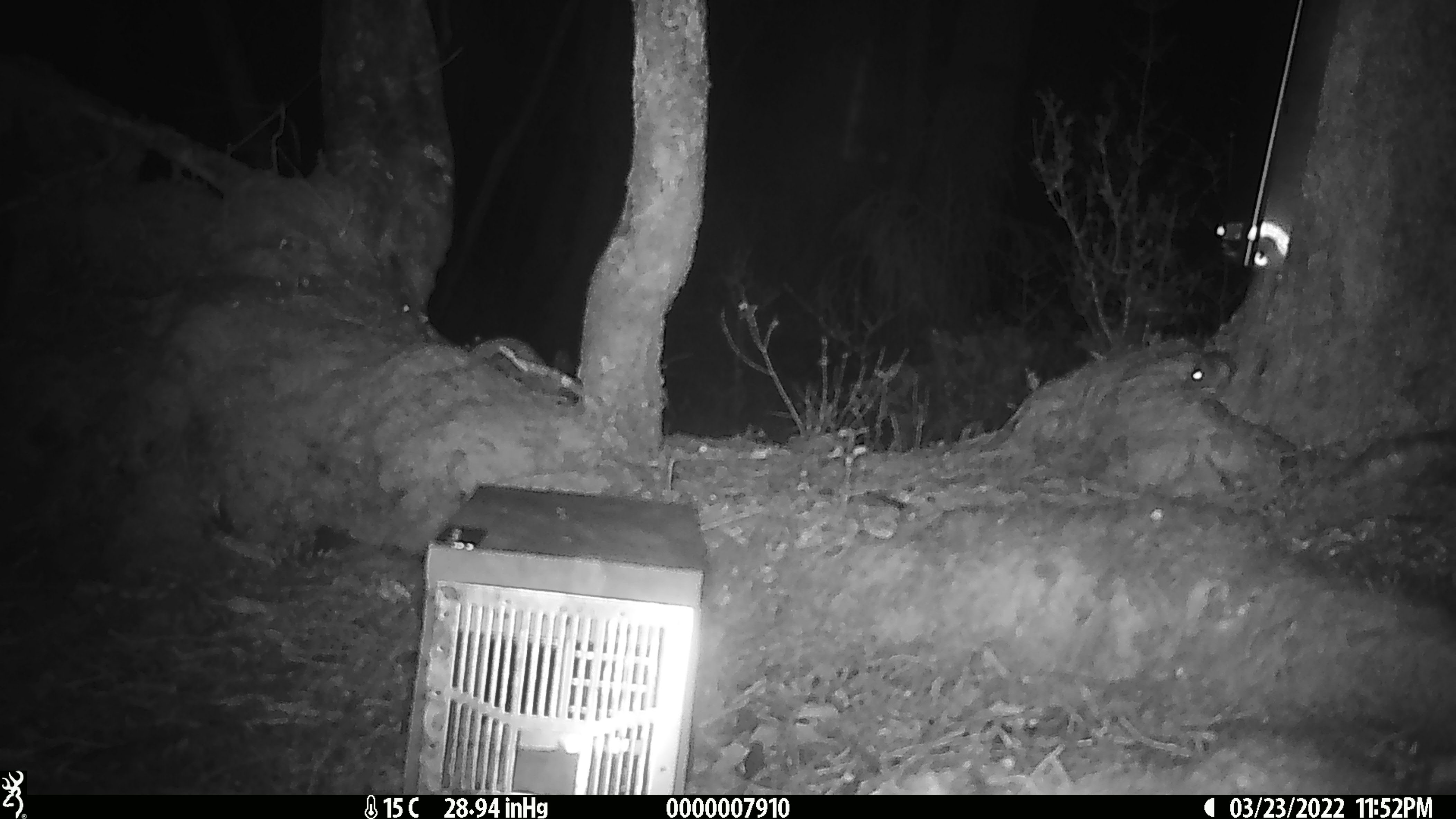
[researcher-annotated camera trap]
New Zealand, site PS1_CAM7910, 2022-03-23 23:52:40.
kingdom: Animalia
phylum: Chordata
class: Mammalia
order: Rodentia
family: Muridae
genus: Mus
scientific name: Mus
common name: mouse